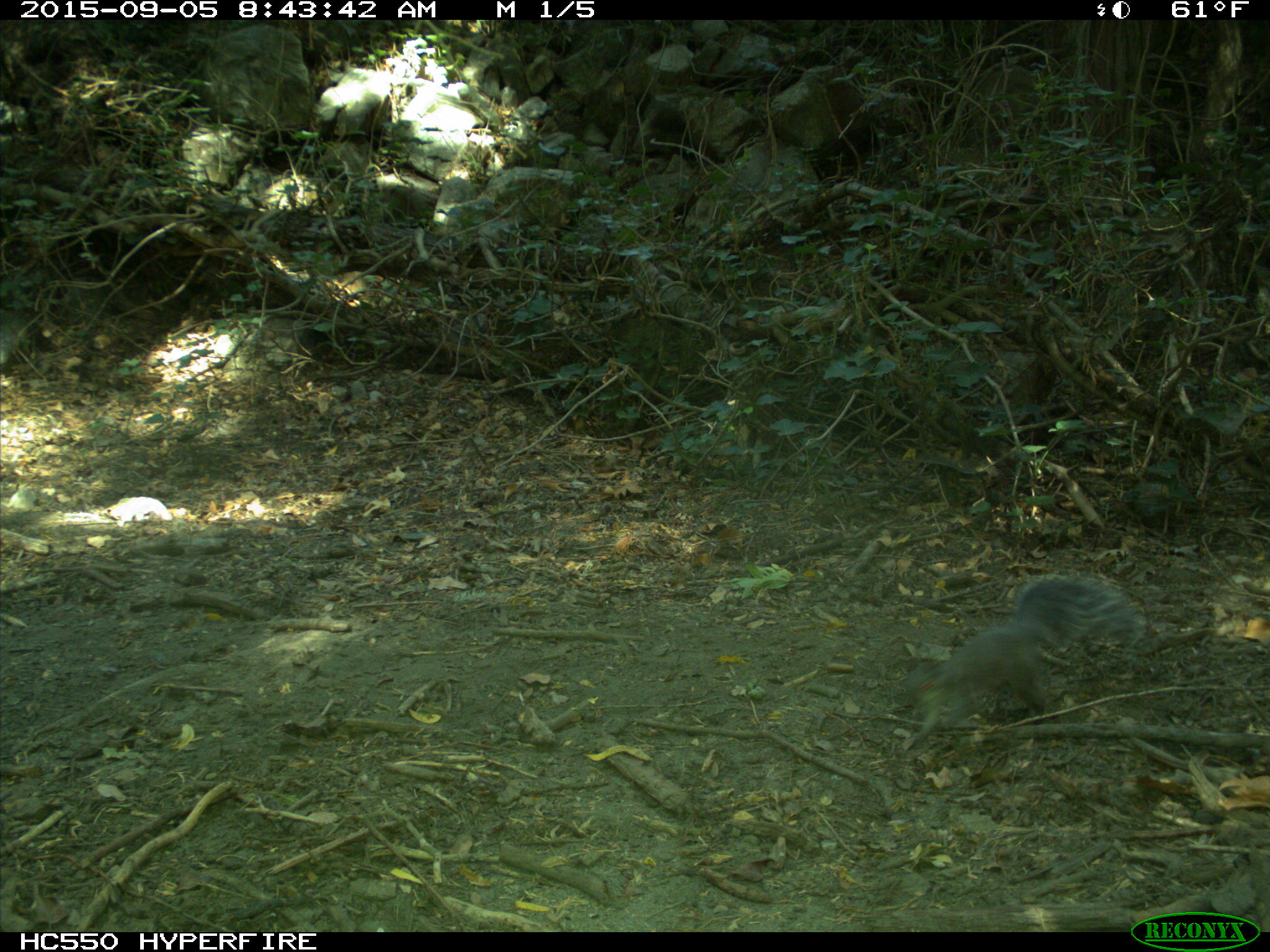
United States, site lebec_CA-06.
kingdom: Animalia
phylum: Chordata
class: Mammalia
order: Rodentia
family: Sciuridae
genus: Sciurus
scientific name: Sciurus carolinensis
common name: eastern gray squirrel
Sciurus carolinensis (eastern gray squirrel).